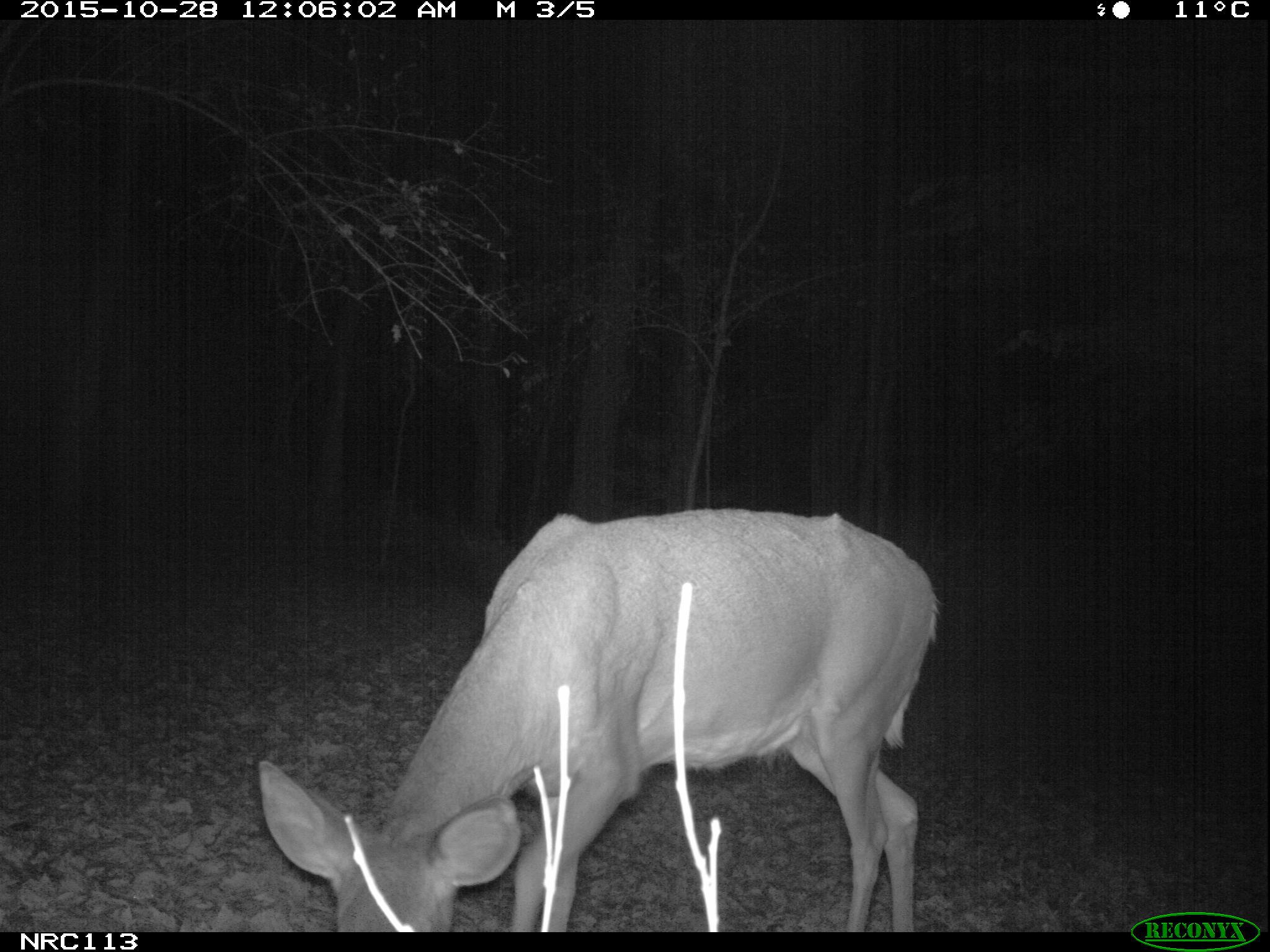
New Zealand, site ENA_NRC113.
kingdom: Animalia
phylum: Chordata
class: Mammalia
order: Artiodactyla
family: Cervidae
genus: Odocoileus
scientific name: Odocoileus virginianus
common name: white-tailed deer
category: white tailed deer